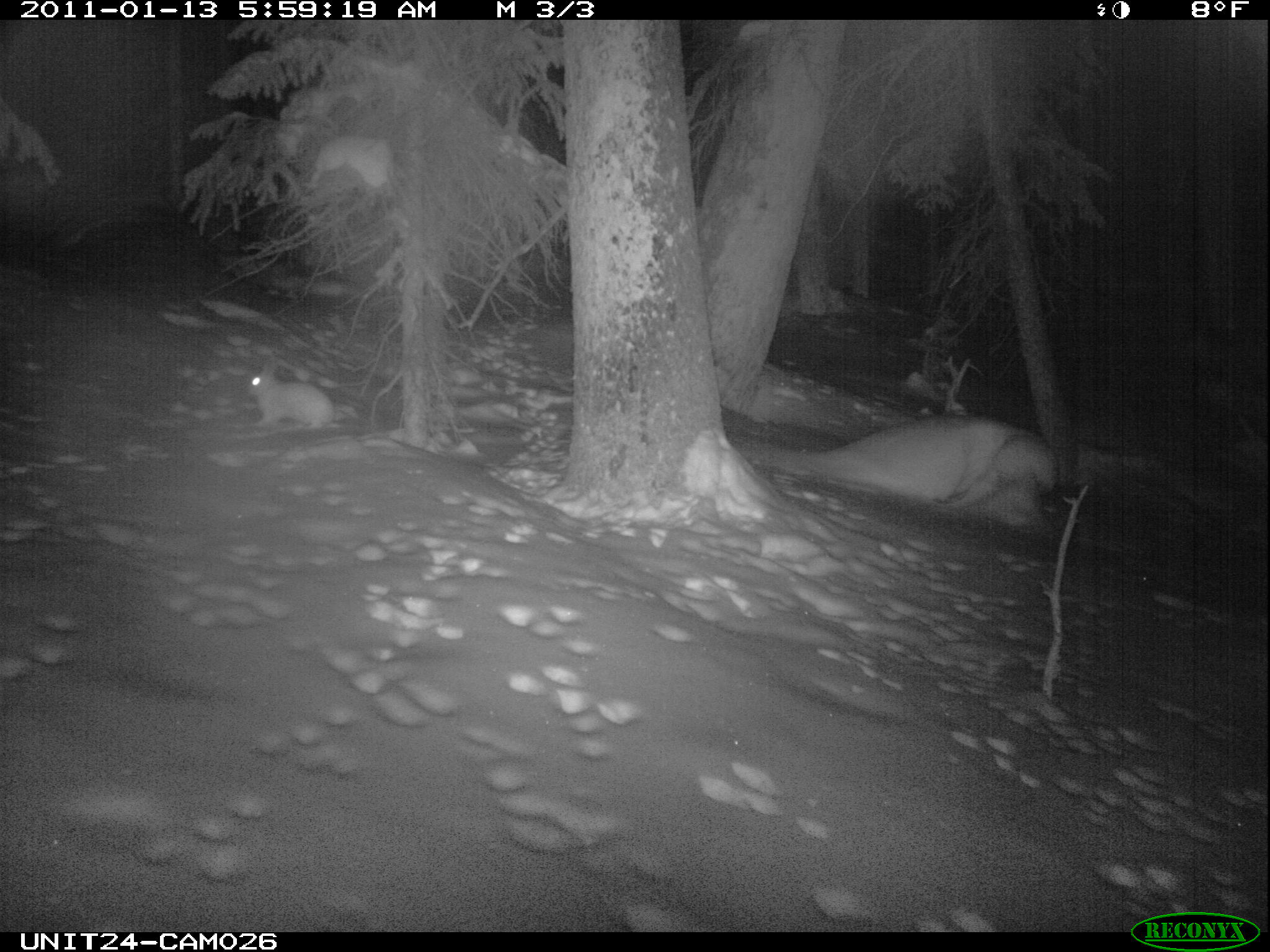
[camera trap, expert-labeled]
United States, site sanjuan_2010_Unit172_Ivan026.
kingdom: Animalia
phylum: Chordata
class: Mammalia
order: Lagomorpha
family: Leporidae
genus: Lepus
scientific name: Lepus americanus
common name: snowshoe hare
Lepus americanus (snowshoe hare).